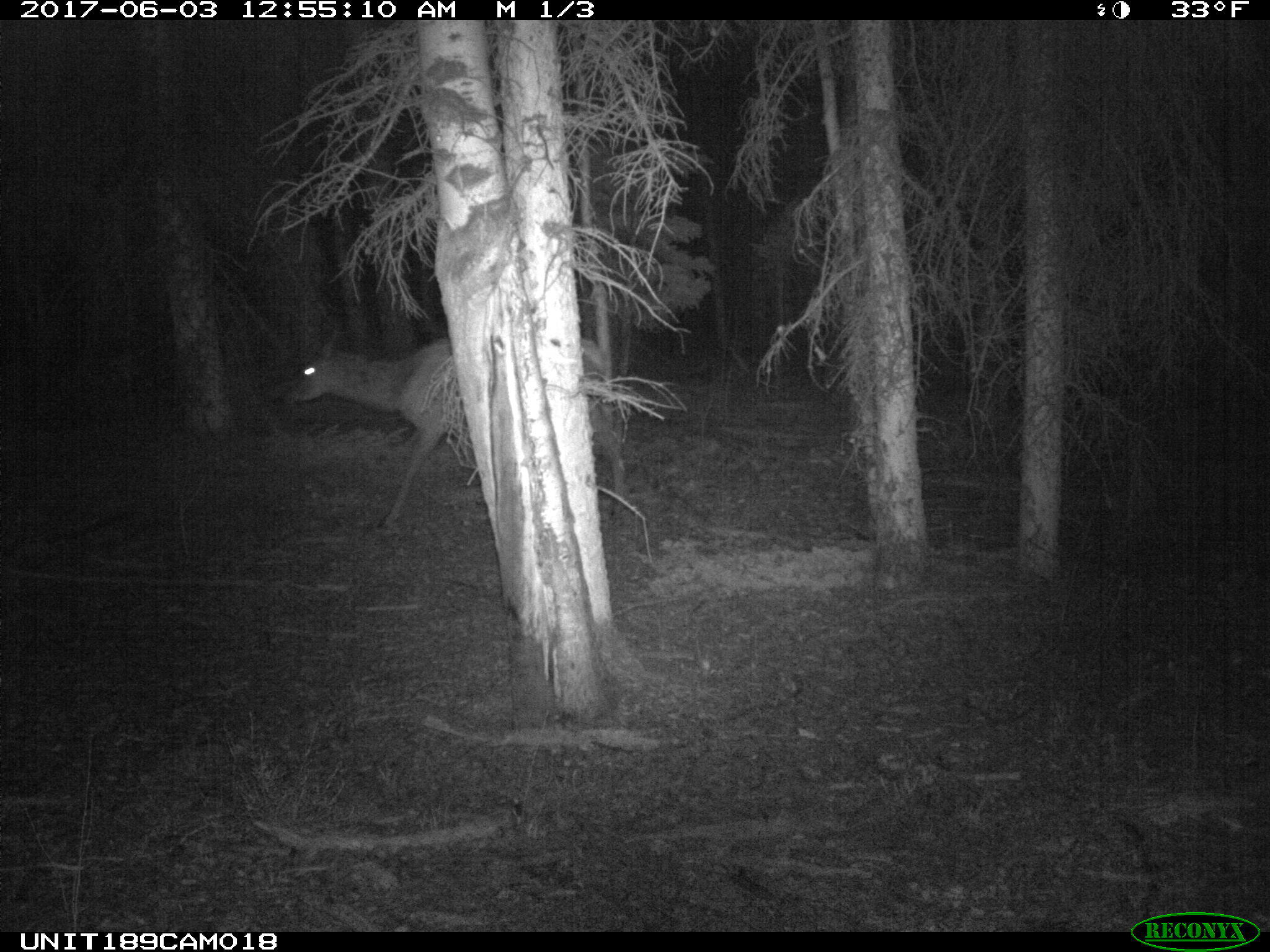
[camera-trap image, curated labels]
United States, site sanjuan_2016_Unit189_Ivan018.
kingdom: Animalia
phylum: Chordata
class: Mammalia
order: Artiodactyla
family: Cervidae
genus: Cervus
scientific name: Cervus elaphus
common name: red deer